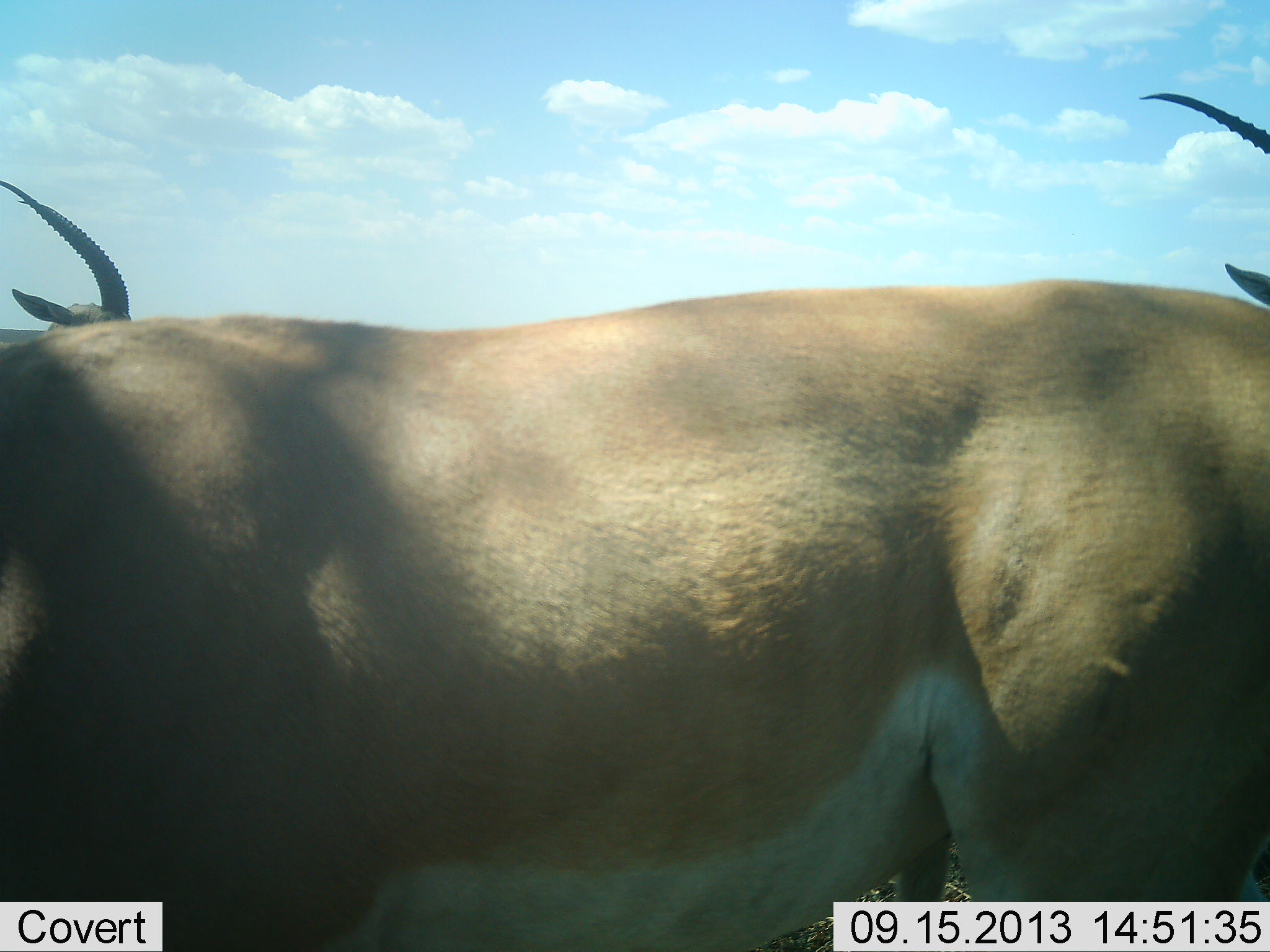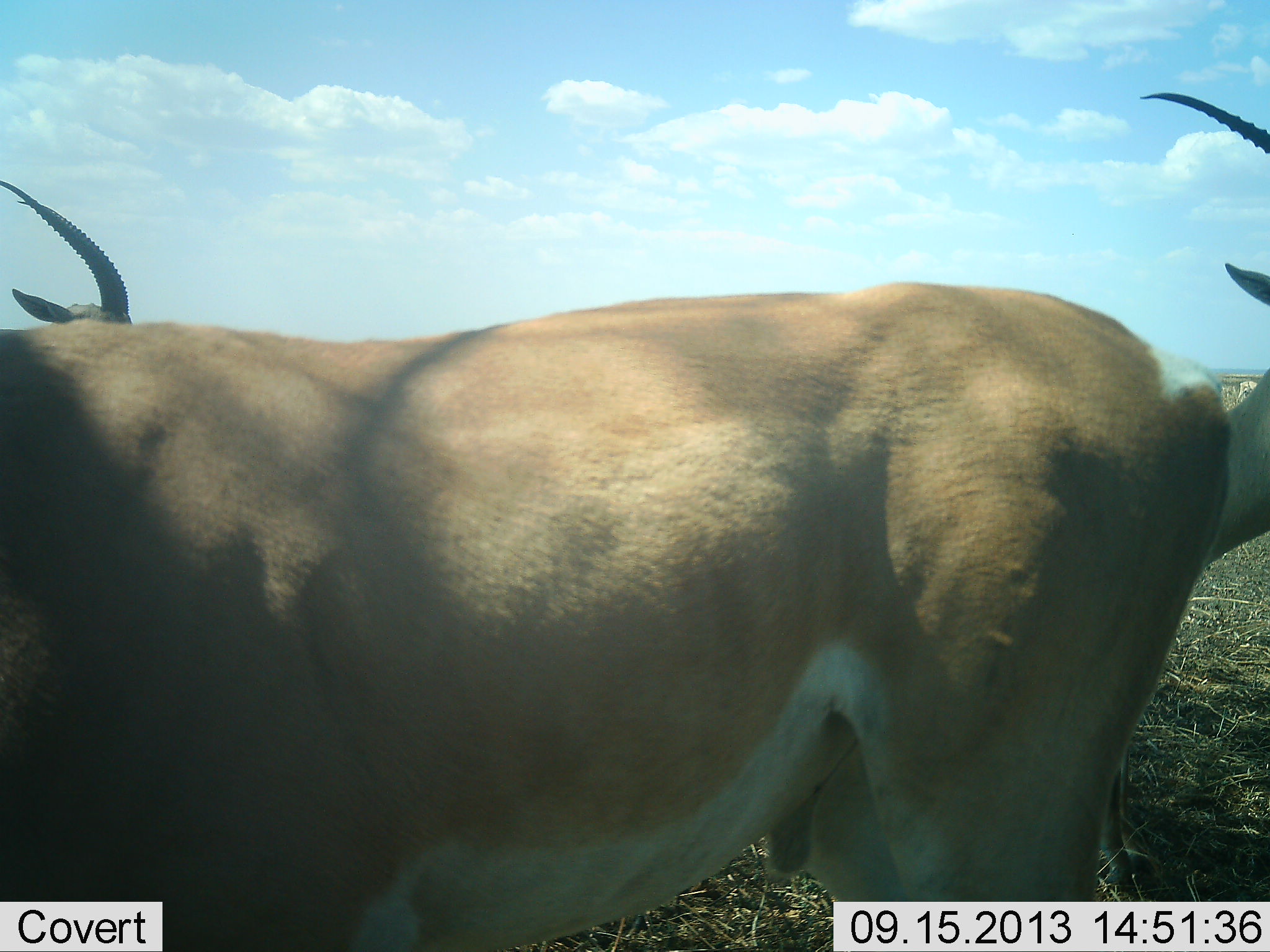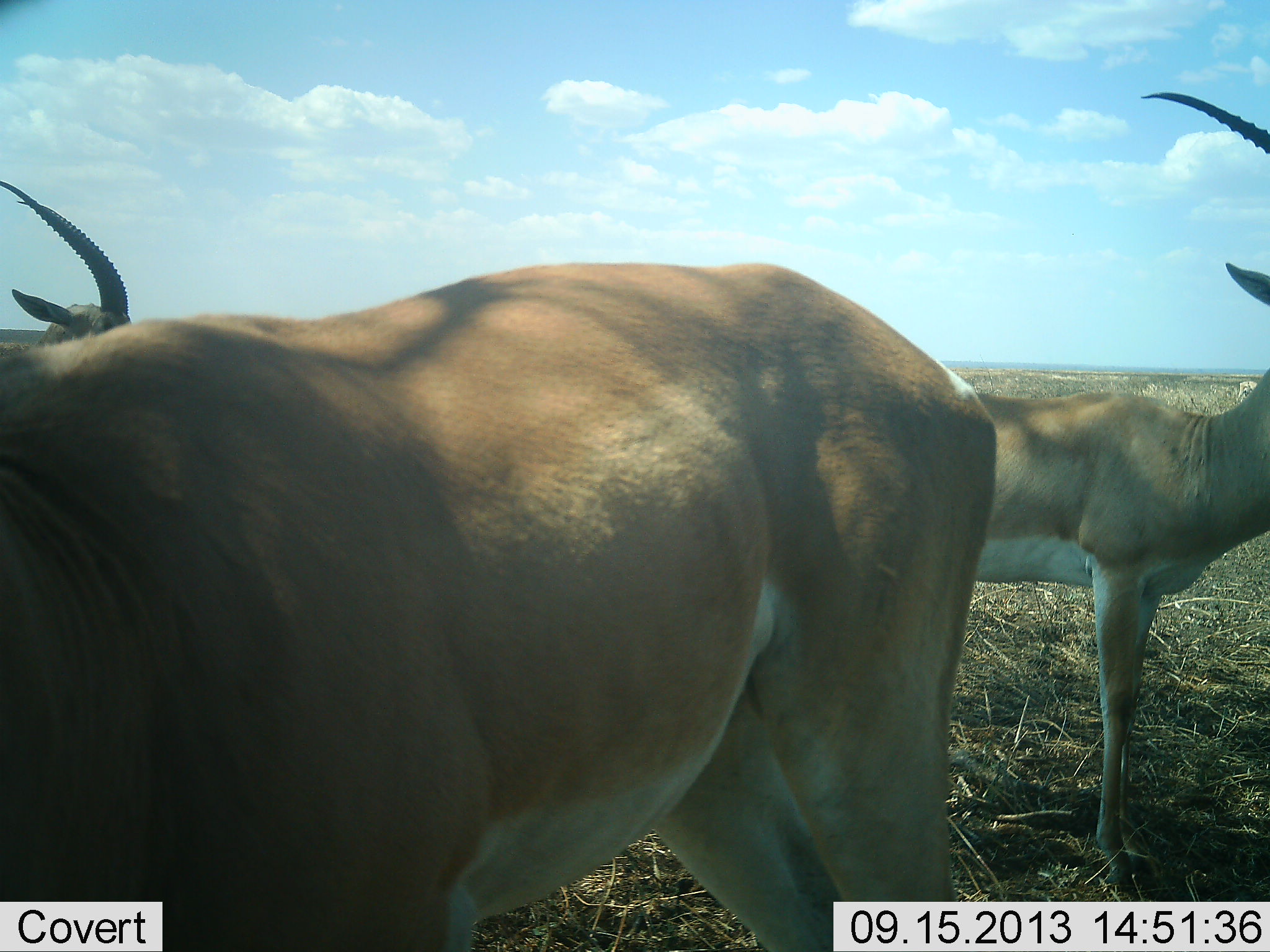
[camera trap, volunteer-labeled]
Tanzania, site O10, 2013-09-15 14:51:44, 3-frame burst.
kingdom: Animalia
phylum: Chordata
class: Mammalia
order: Artiodactyla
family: Bovidae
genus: Nanger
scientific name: Nanger granti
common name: grant's gazelle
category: gazellegrants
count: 3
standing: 91%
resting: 0%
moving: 43%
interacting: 3%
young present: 0%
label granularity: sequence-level